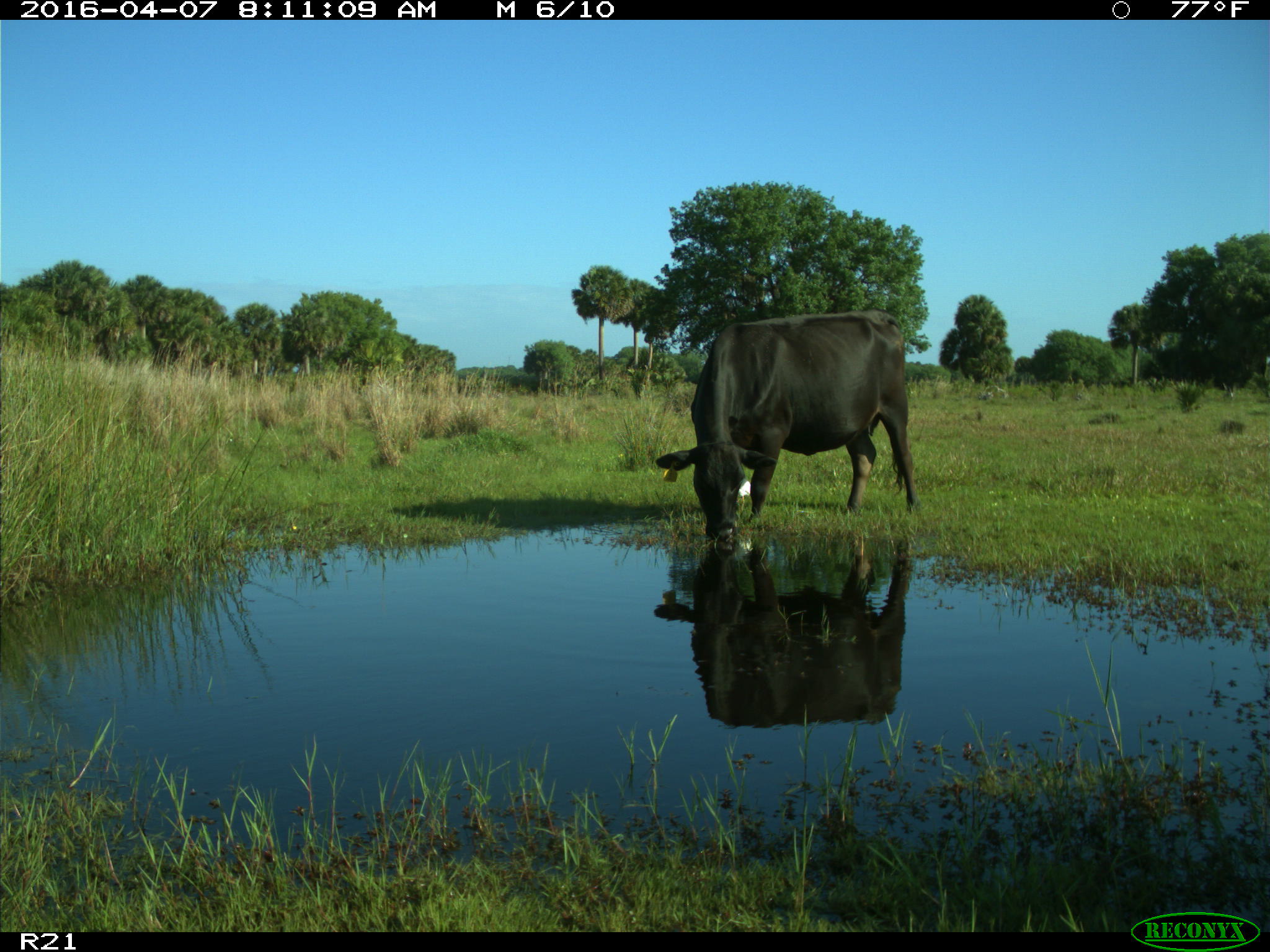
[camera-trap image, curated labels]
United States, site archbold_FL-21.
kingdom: Animalia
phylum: Chordata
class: Mammalia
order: Artiodactyla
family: Bovidae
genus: Bos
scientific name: Bos taurus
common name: domestic cow